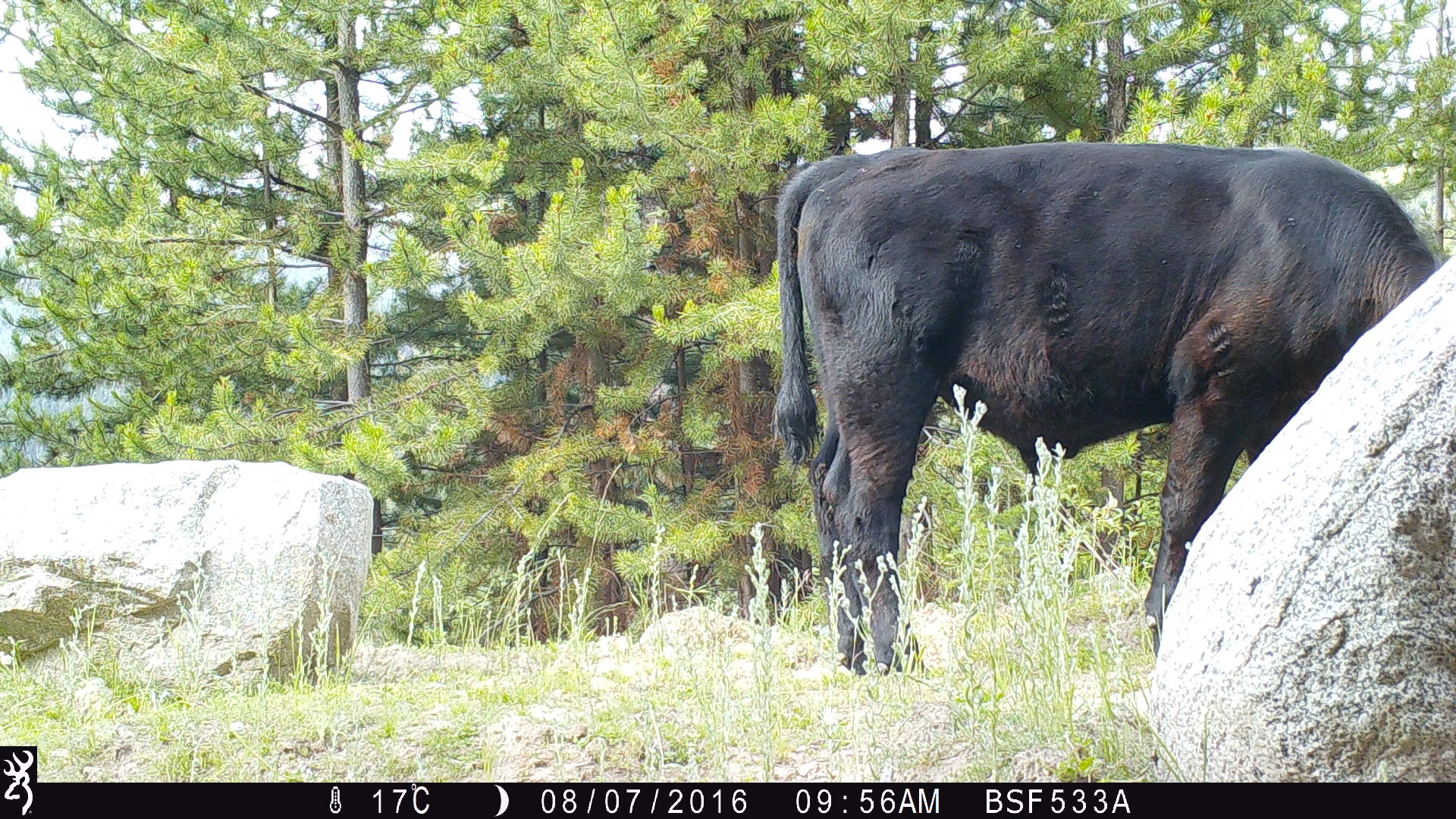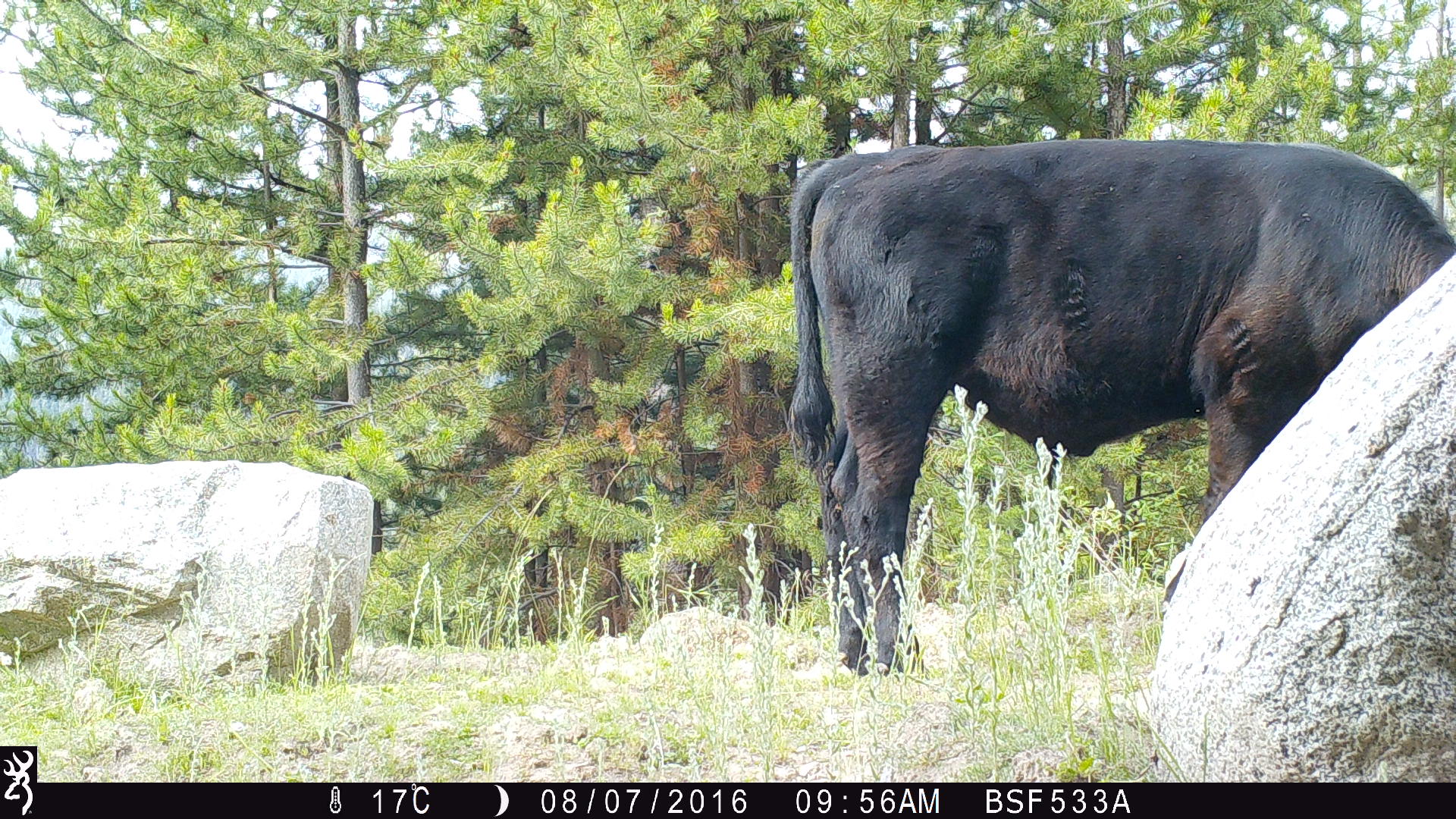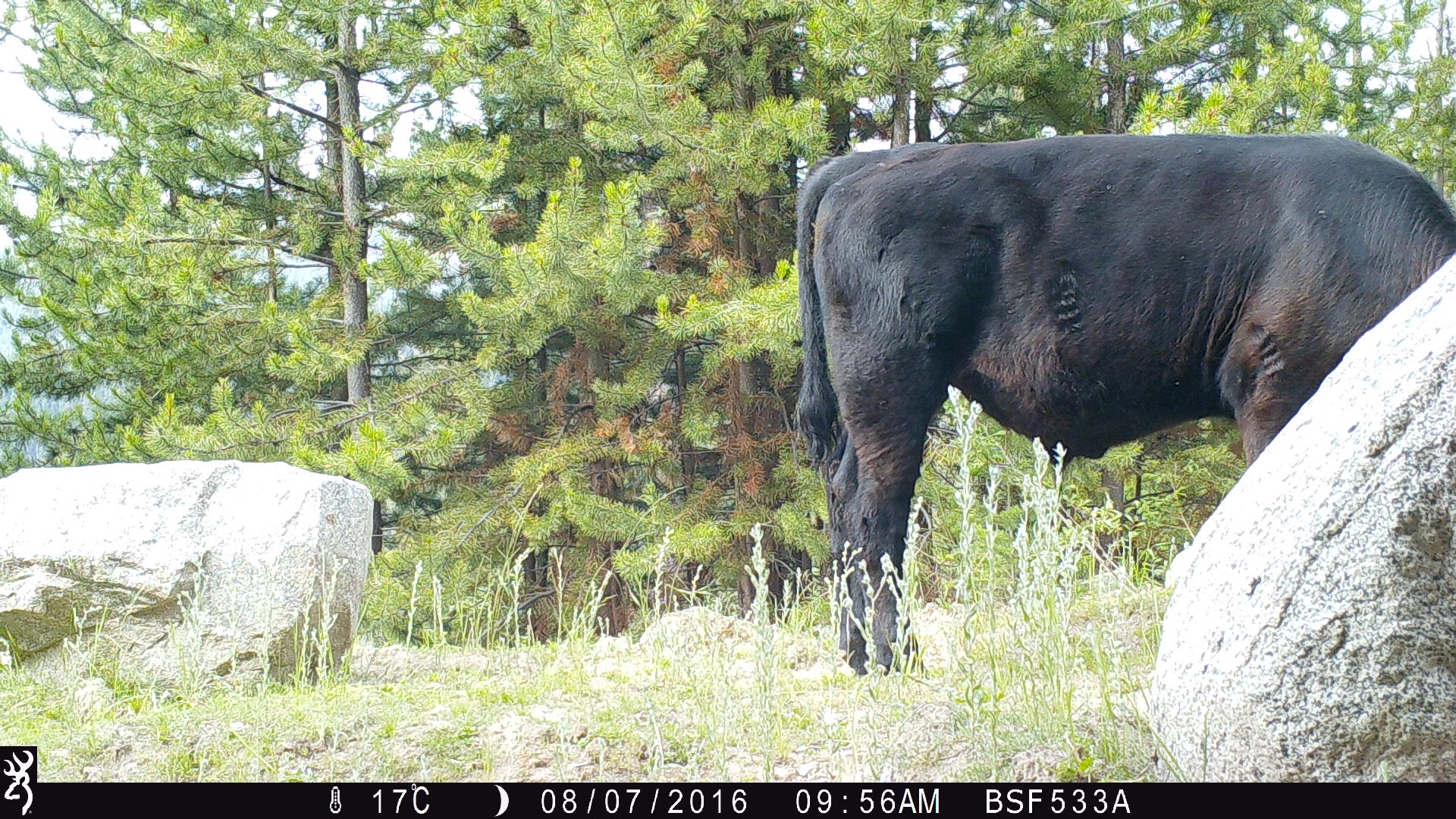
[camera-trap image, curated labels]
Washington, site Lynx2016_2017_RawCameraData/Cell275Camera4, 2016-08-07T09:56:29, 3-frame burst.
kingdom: Animalia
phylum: Chordata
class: Mammalia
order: Artiodactyla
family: Bovidae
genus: Bos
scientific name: Bos taurus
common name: domestic cattle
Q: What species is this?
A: Domestic cattle (Bos taurus).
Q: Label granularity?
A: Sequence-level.